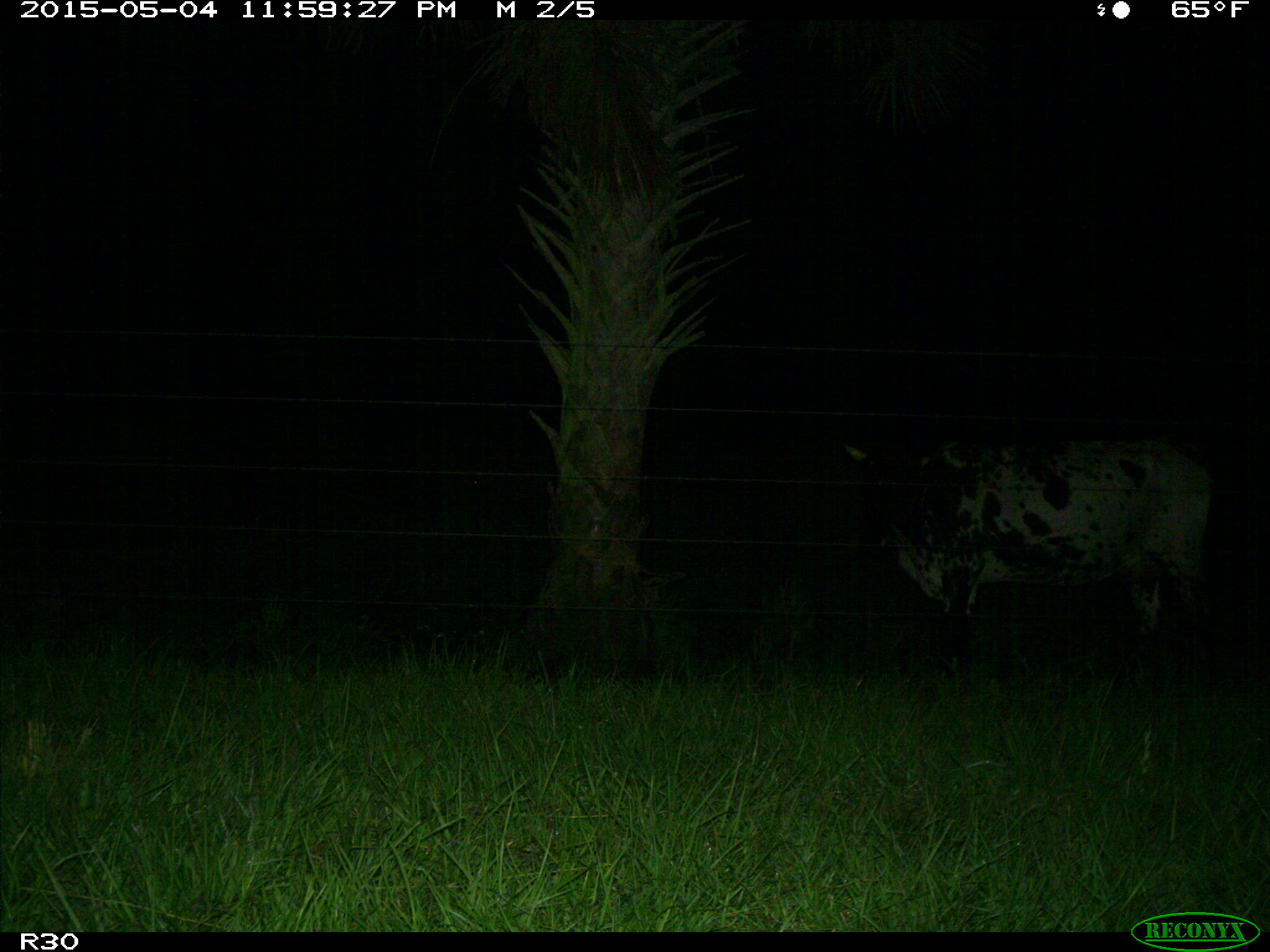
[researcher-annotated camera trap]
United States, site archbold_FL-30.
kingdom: Animalia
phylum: Chordata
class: Mammalia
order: Artiodactyla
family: Bovidae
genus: Bos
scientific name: Bos taurus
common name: domestic cow